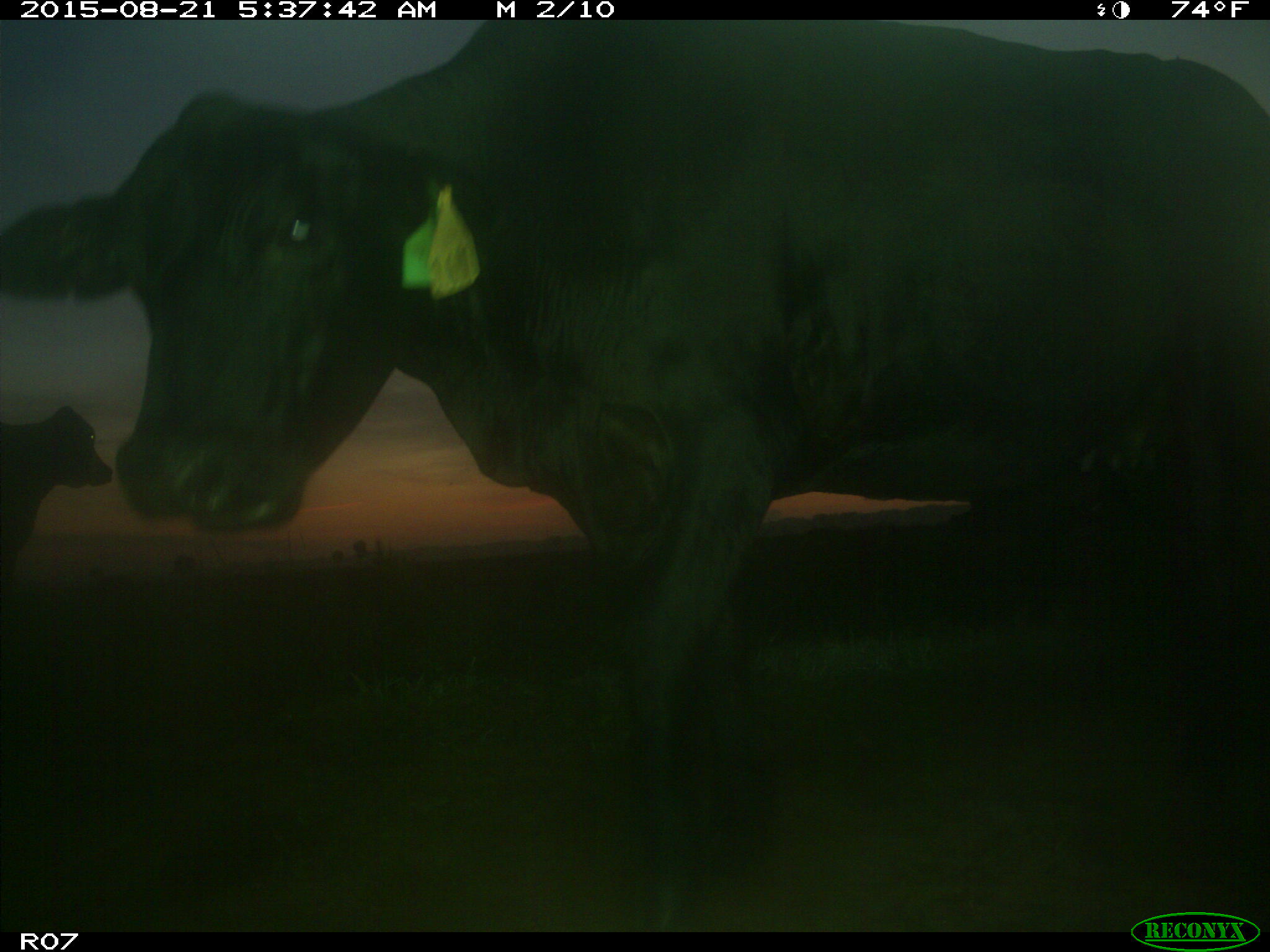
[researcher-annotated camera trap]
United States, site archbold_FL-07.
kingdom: Animalia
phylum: Chordata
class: Mammalia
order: Artiodactyla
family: Bovidae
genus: Bos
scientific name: Bos taurus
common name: domestic cow